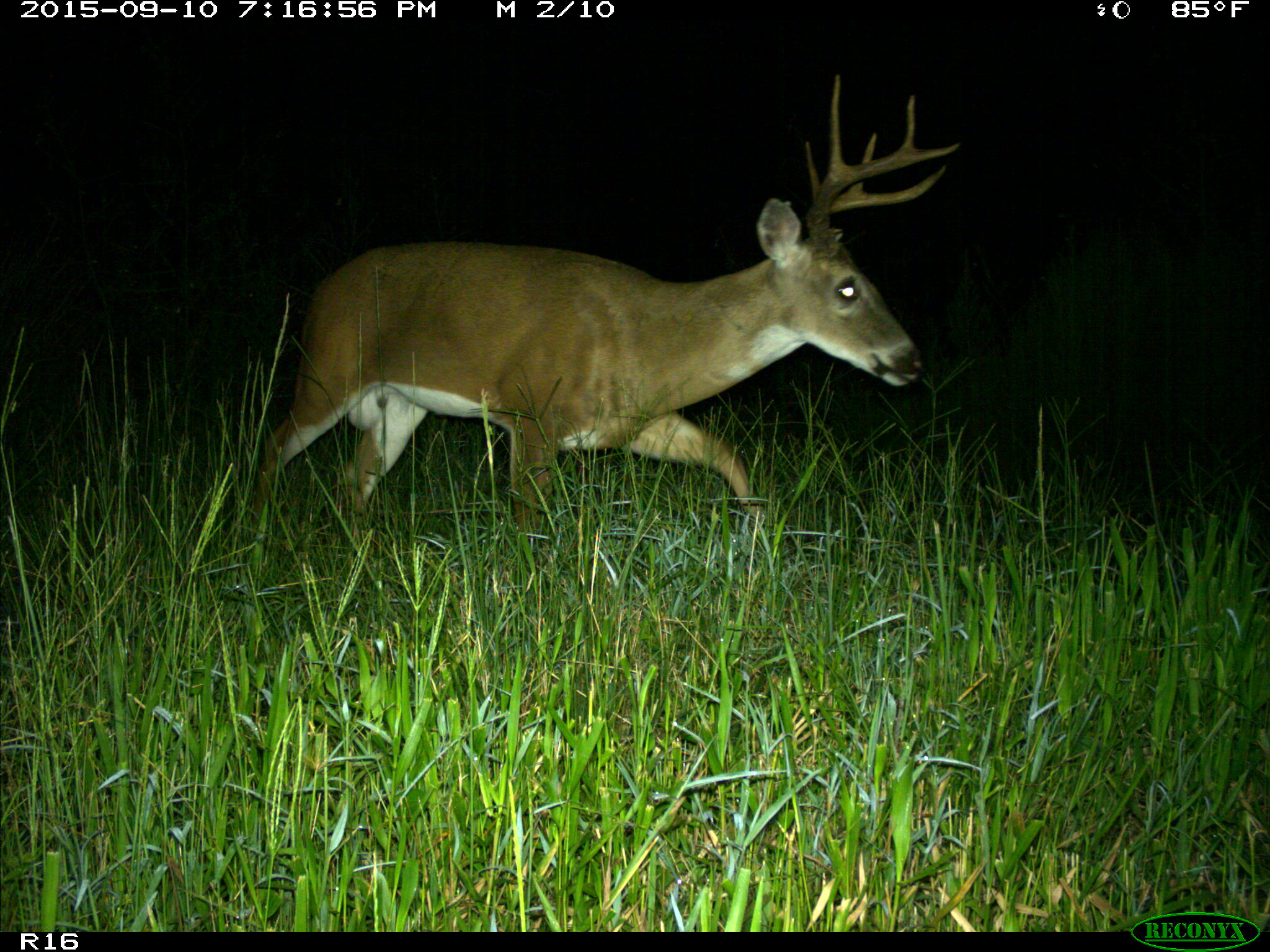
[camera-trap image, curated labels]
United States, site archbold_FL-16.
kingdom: Animalia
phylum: Chordata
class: Mammalia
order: Artiodactyla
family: Cervidae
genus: Odocoileus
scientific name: Odocoileus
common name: deer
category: unidentified deer